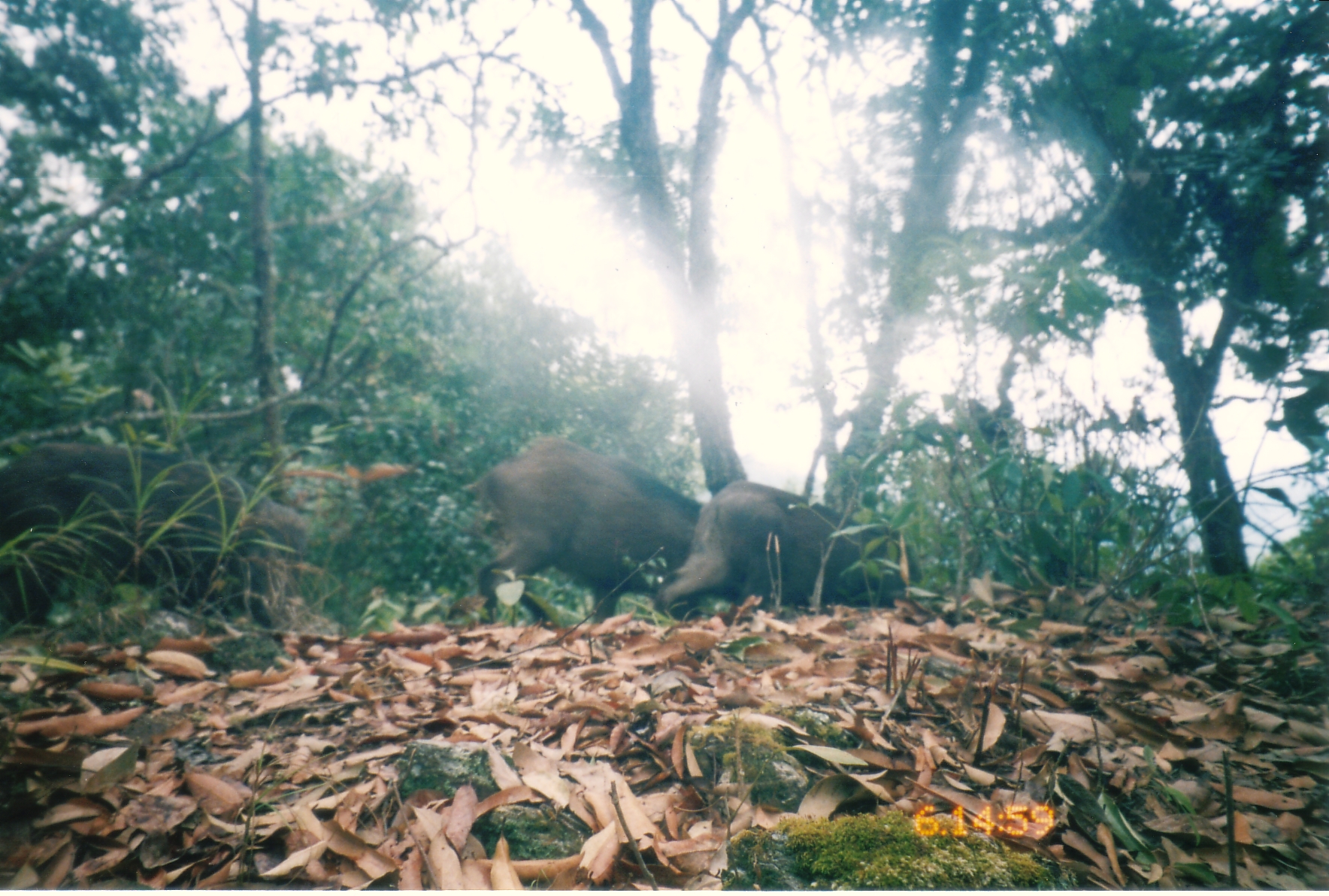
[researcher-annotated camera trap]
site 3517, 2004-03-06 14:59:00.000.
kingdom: Animalia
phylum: Chordata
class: Mammalia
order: Artiodactyla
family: Suidae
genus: Sus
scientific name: Sus scrofa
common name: wild boar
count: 3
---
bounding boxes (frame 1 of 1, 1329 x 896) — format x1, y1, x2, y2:
sus scrofa: 0, 446, 309, 640; 462, 437, 701, 625; 656, 479, 915, 622